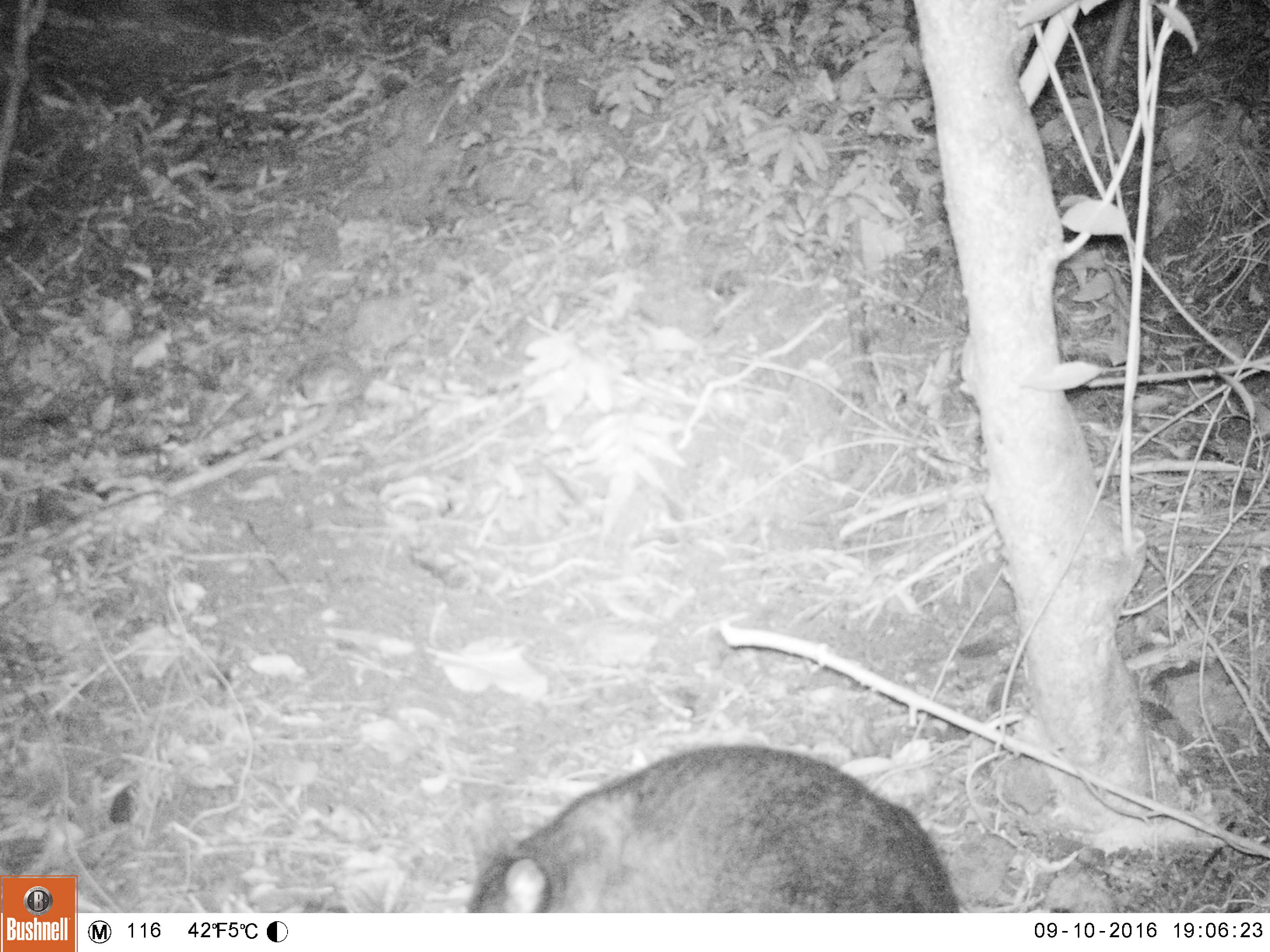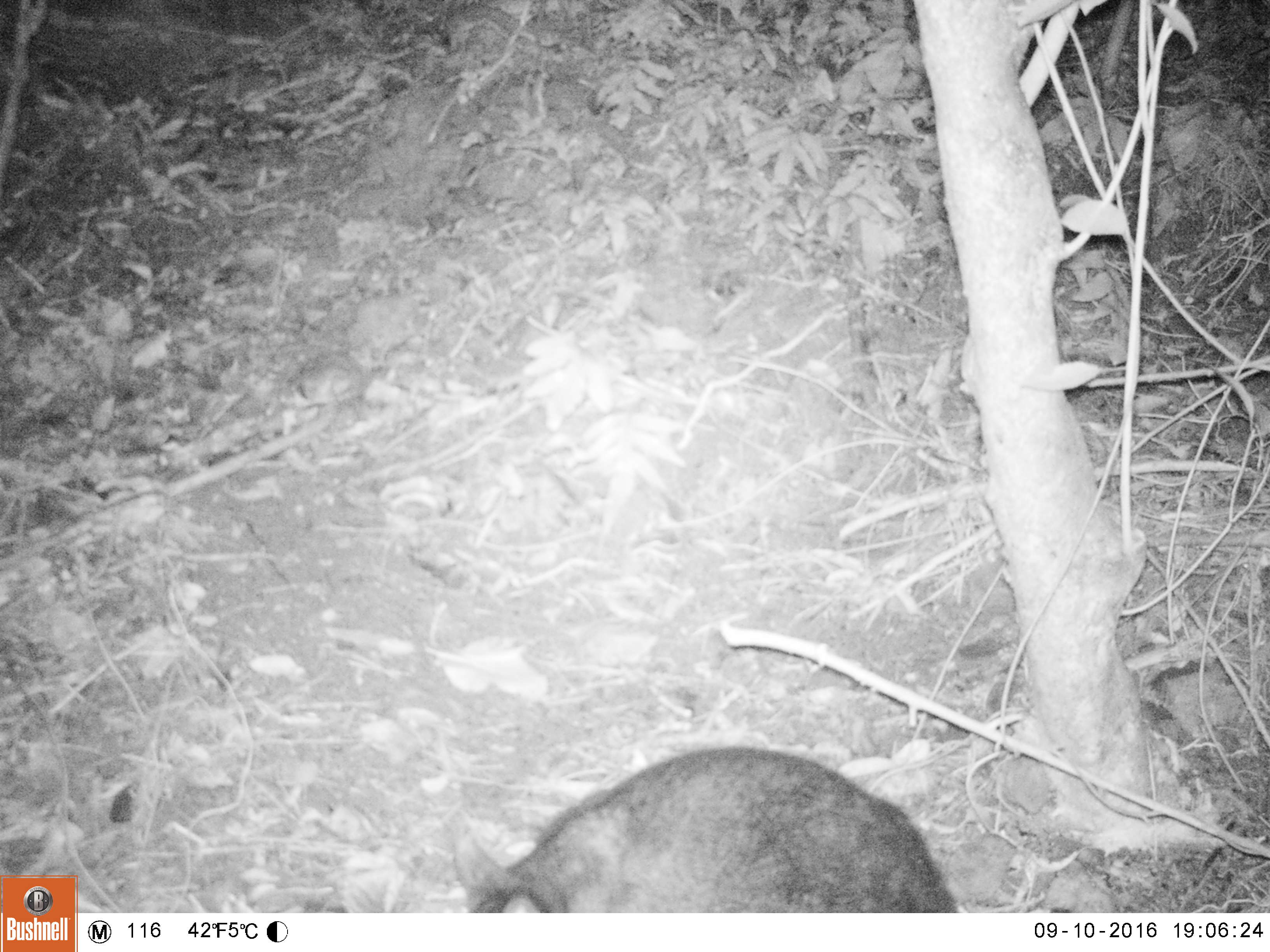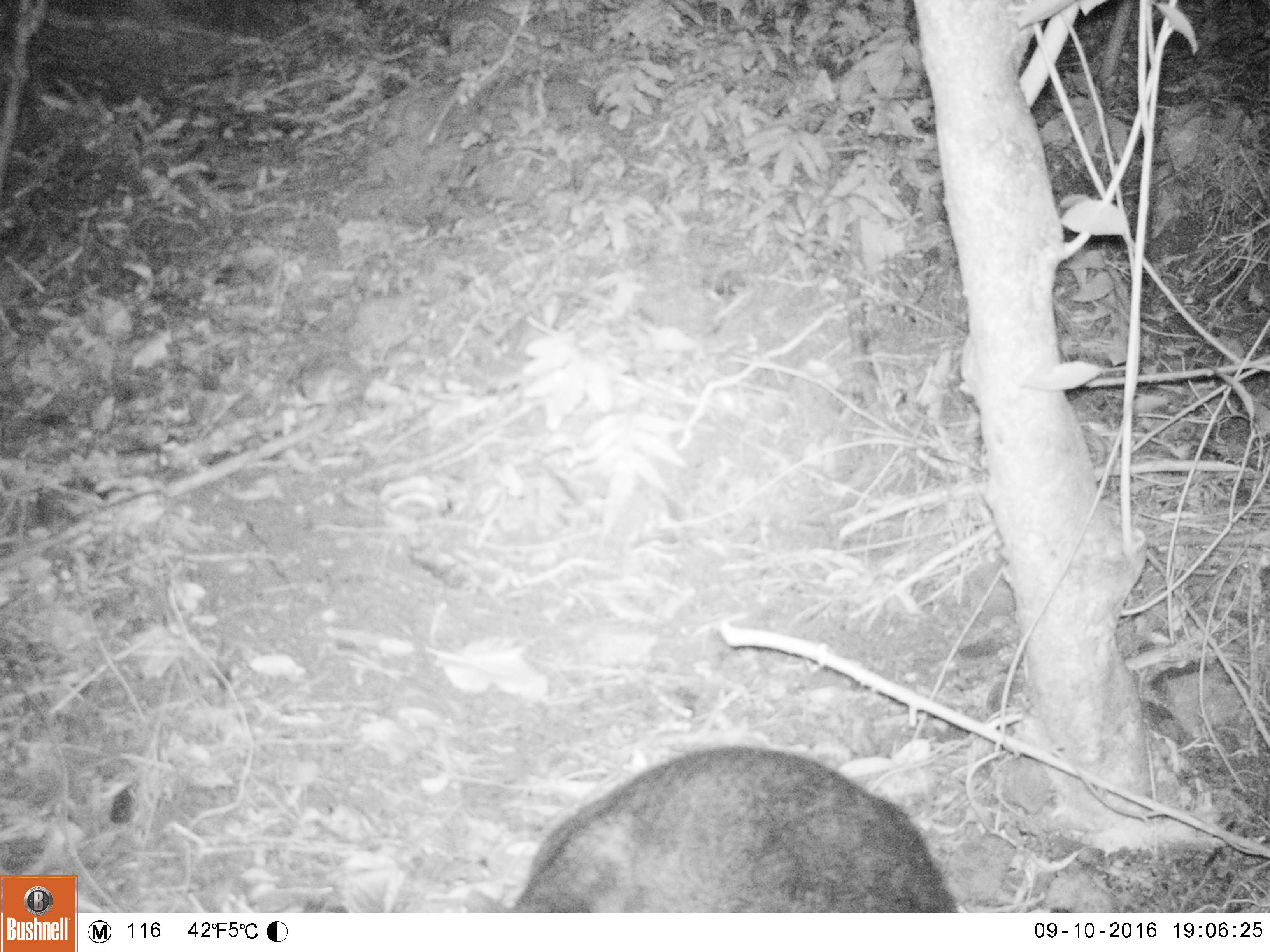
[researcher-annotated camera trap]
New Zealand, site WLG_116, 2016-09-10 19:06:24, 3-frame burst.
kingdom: Animalia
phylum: Chordata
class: Mammalia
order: Diprotodontia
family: Phalangeridae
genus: Trichosurus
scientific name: Trichosurus vulpecula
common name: common brushtail possum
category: possum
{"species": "possum (common brushtail possum) (Trichosurus vulpecula)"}